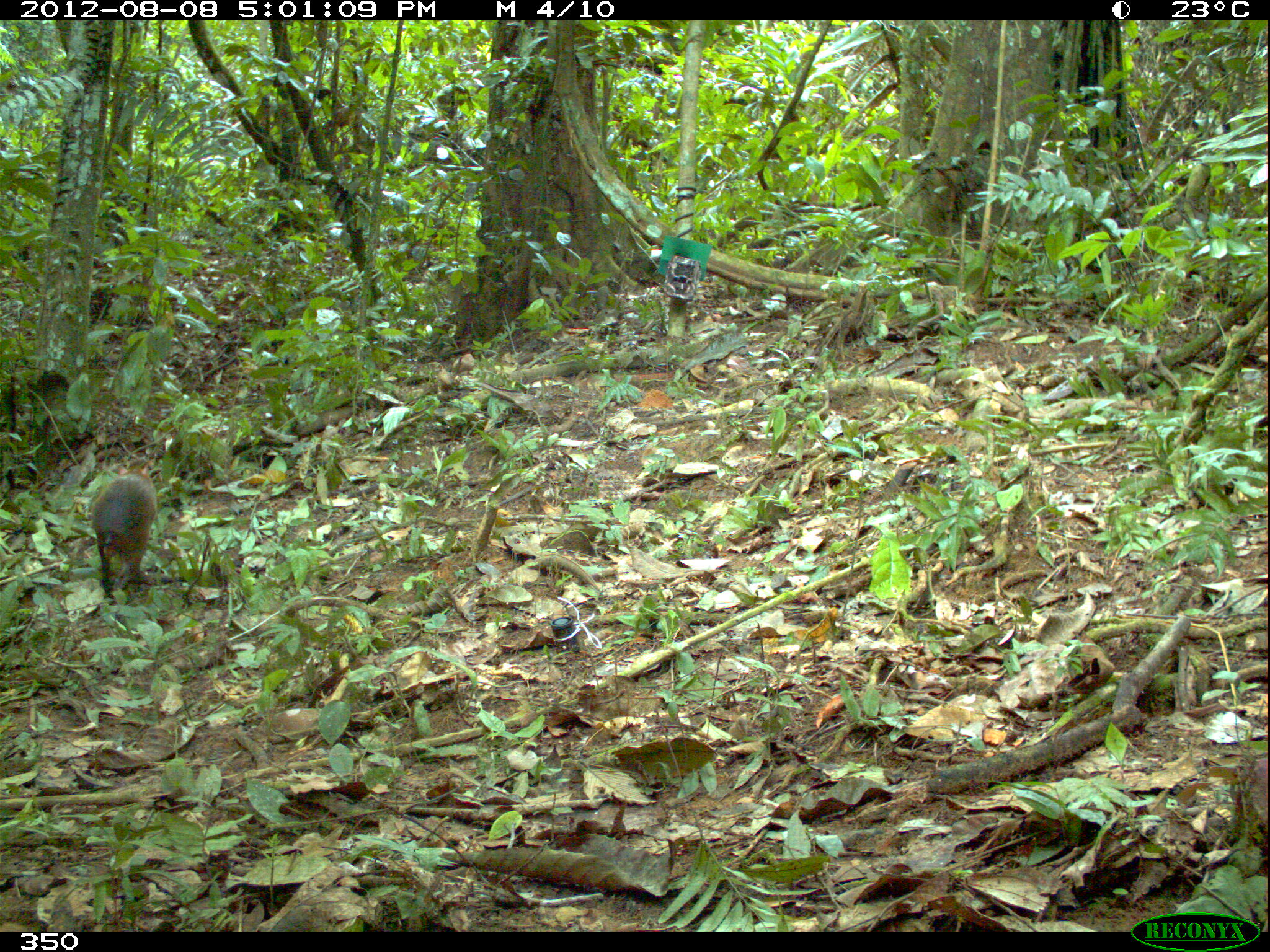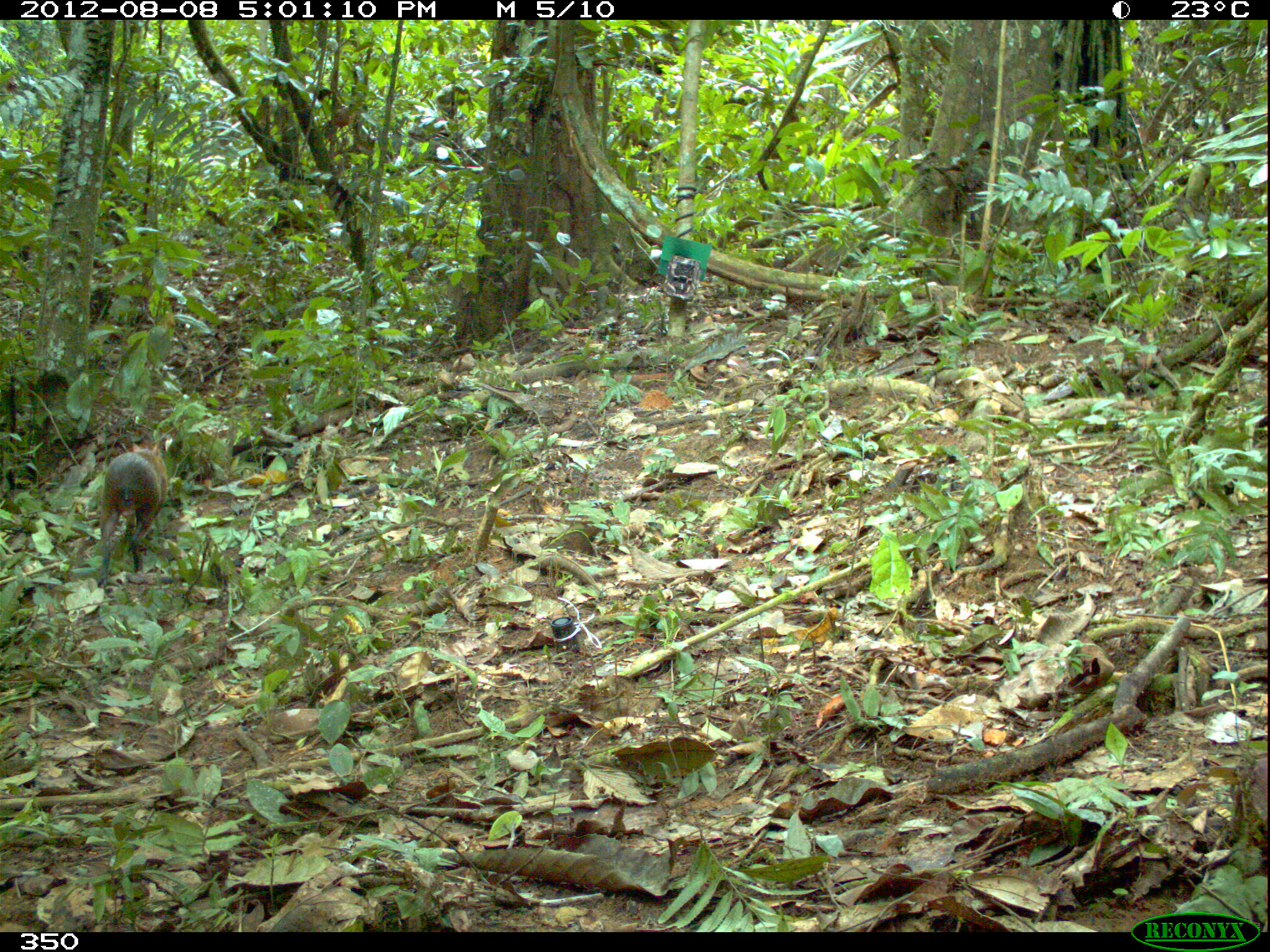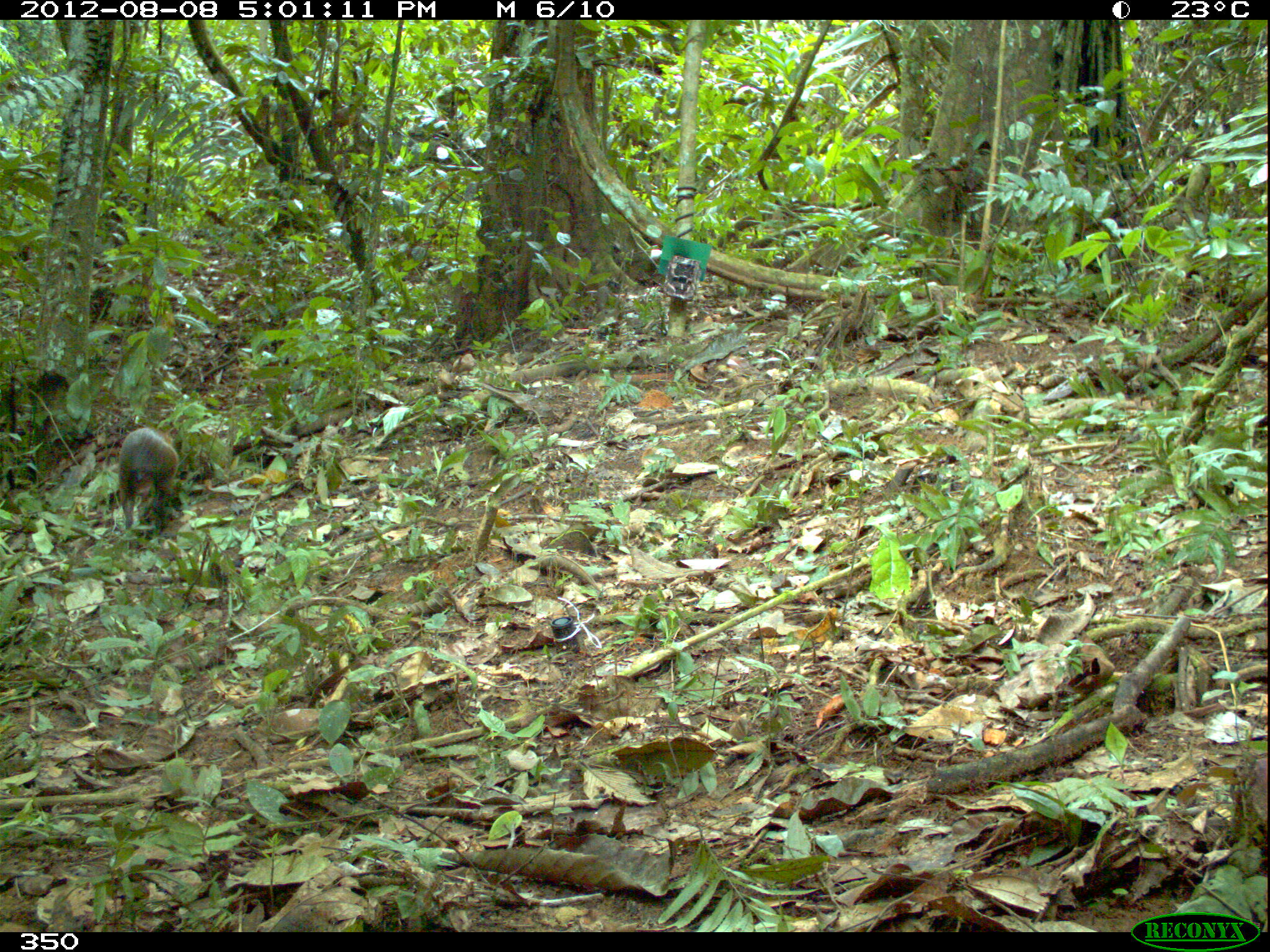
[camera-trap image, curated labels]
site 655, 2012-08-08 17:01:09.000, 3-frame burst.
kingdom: Animalia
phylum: Chordata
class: Mammalia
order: Rodentia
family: Dasyproctidae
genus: Dasyprocta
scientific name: Dasyprocta punctata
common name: central american agouti